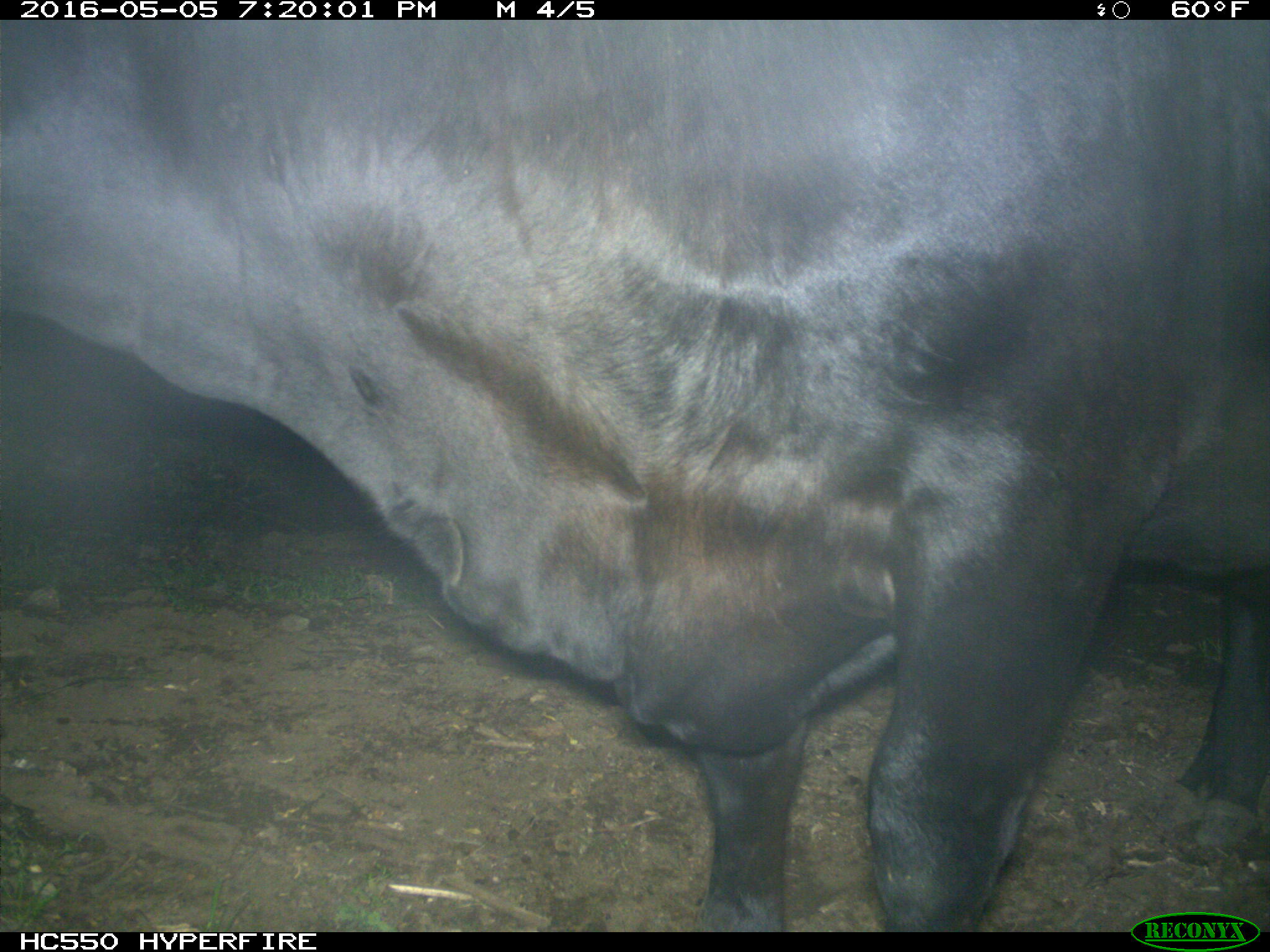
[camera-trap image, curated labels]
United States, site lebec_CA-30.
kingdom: Animalia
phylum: Chordata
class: Mammalia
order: Artiodactyla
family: Bovidae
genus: Bos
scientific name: Bos taurus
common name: domestic cow